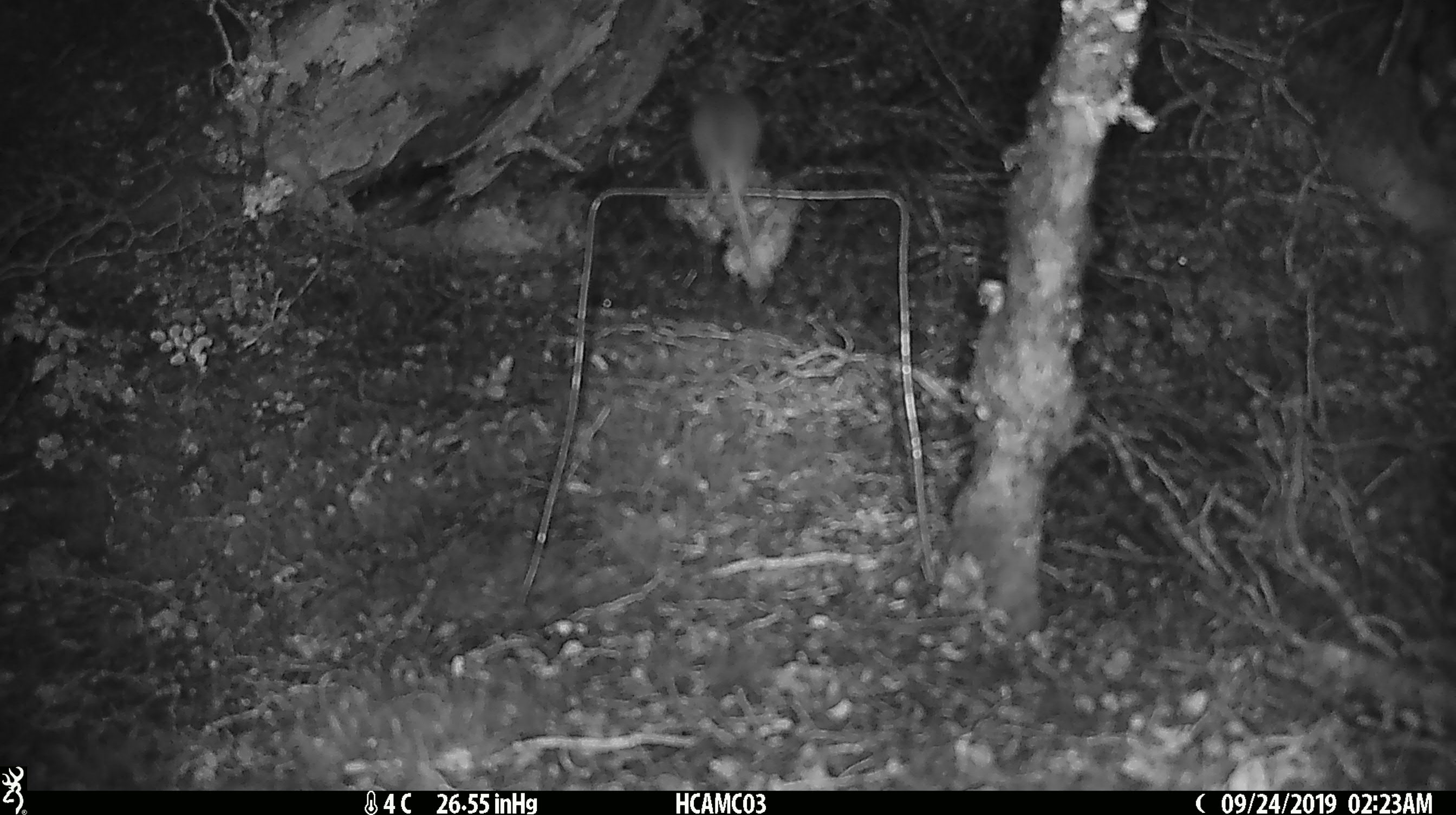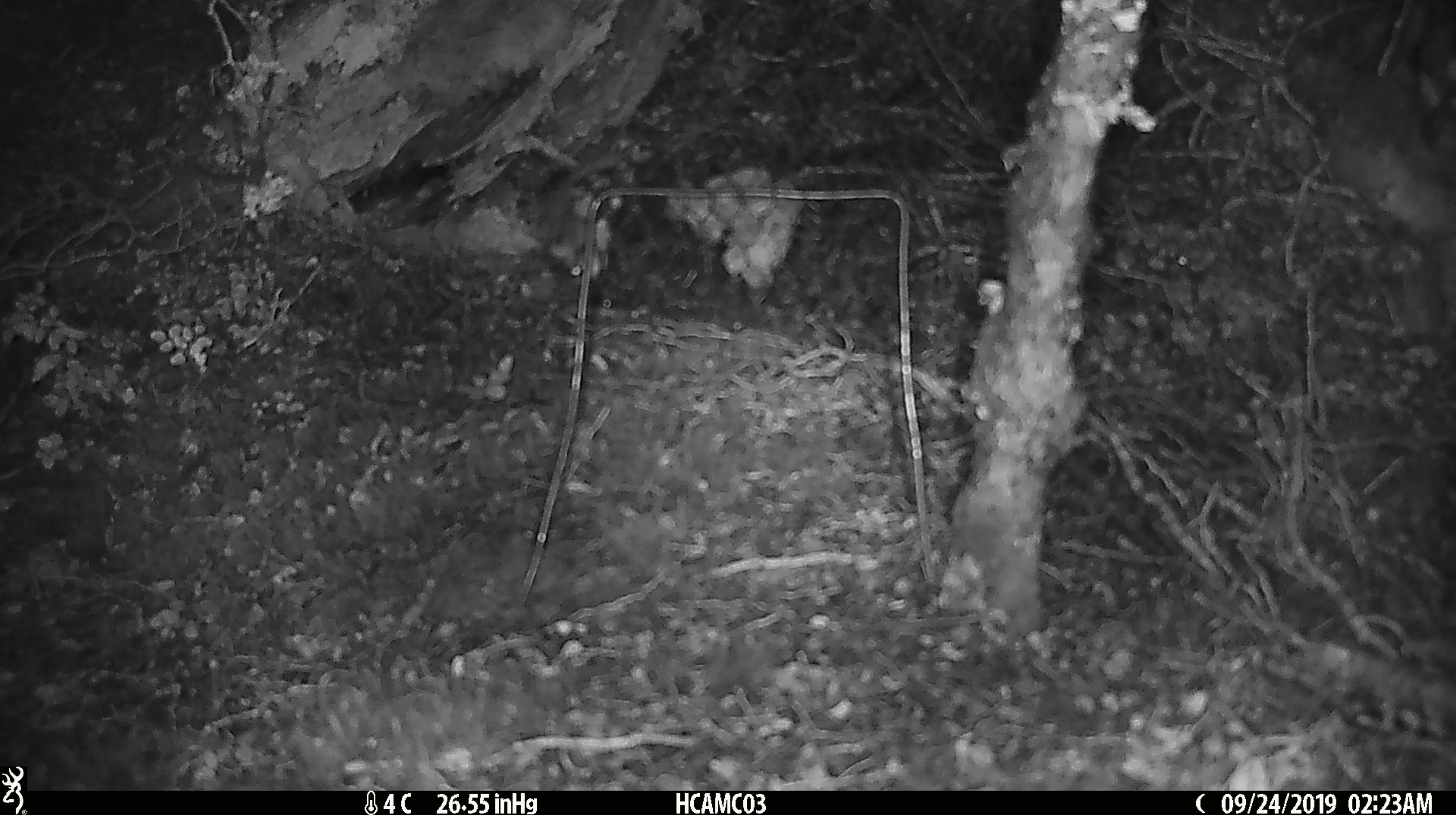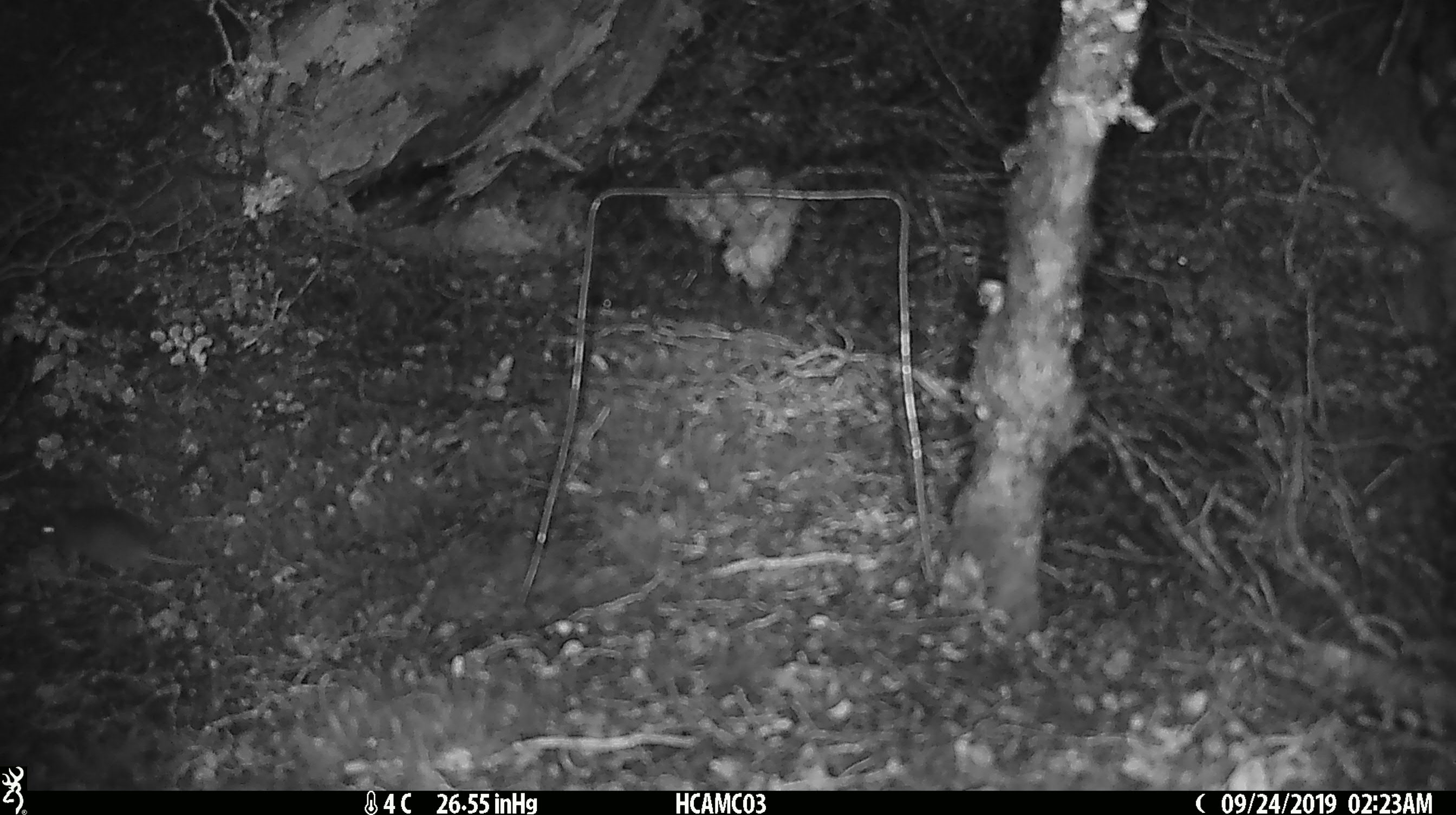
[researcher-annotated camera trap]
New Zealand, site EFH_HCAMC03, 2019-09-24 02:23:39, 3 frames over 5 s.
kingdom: Animalia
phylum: Chordata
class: Mammalia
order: Rodentia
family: Muridae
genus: Mus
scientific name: Mus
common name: mouse